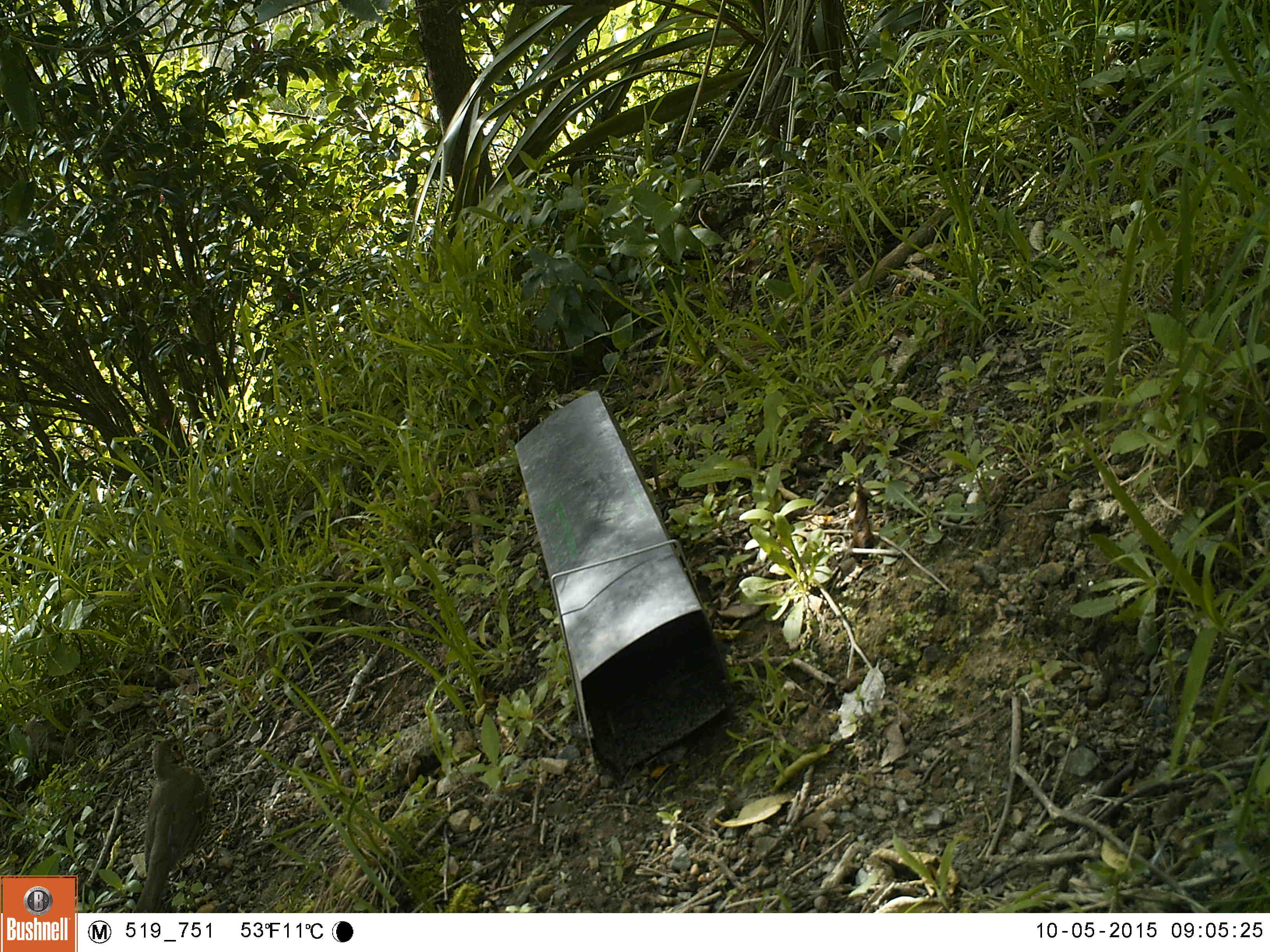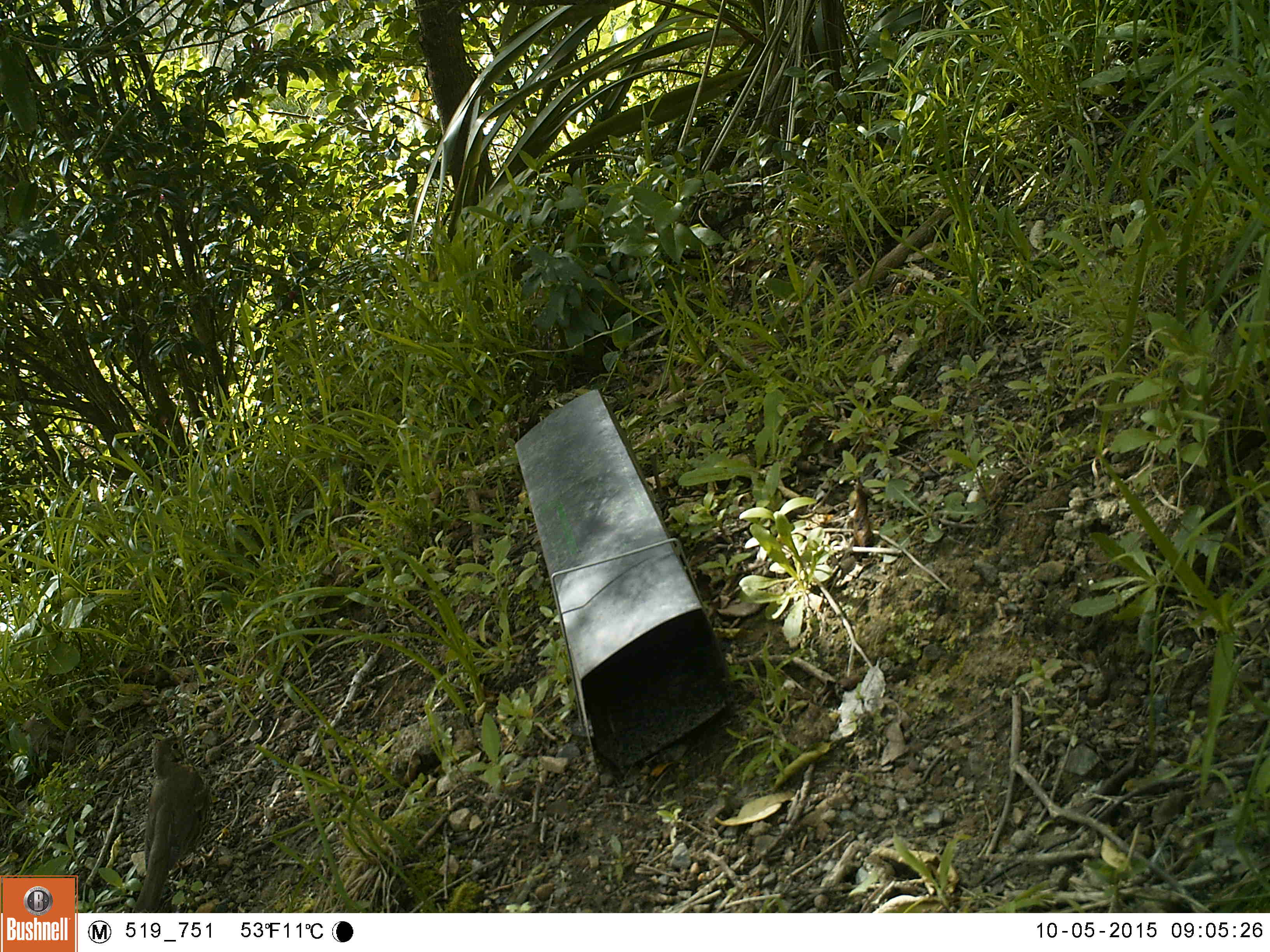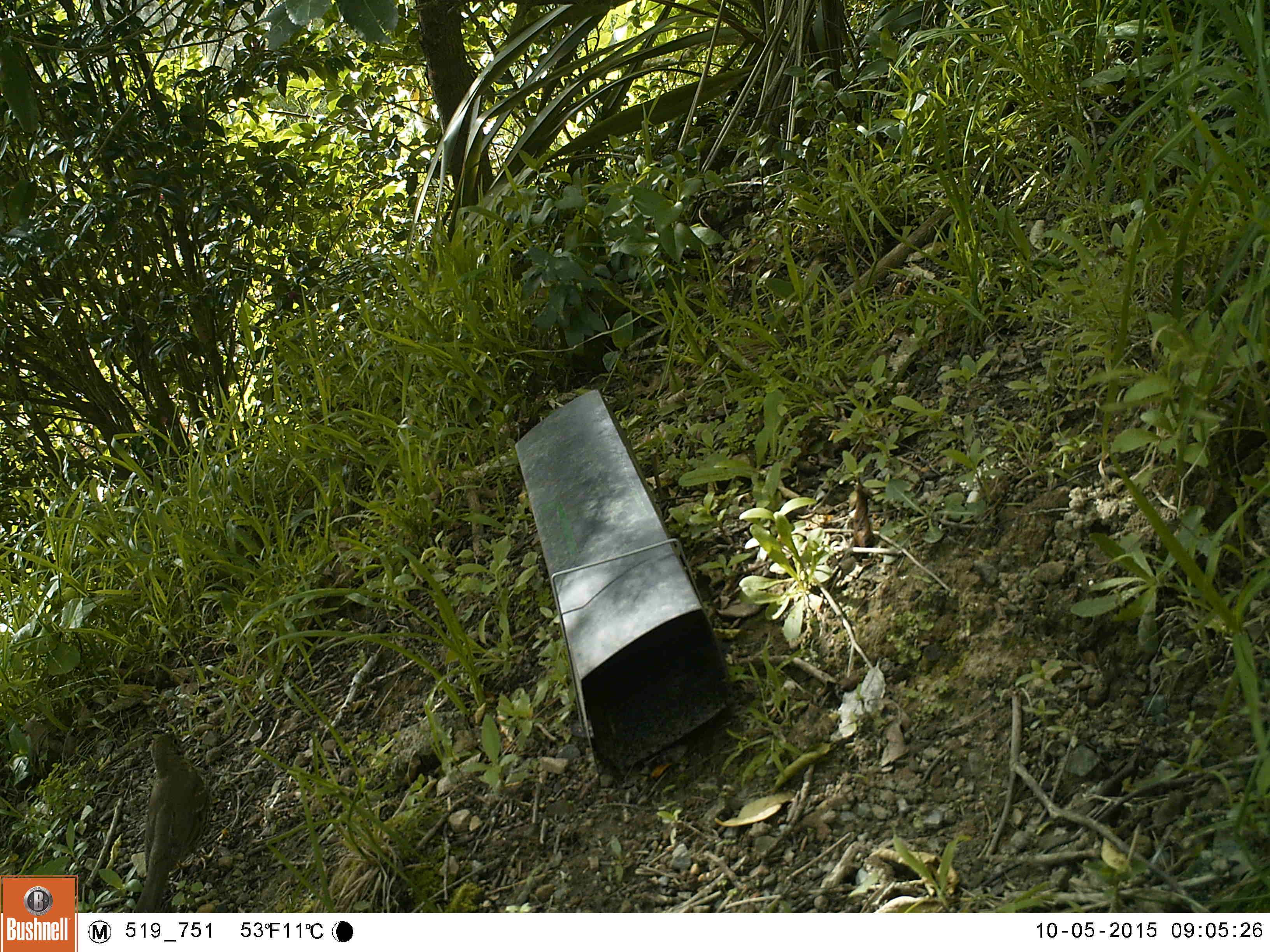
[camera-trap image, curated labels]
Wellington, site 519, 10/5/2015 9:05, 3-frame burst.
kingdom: Animalia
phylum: Chordata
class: Aves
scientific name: Aves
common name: bird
Bird (Aves).